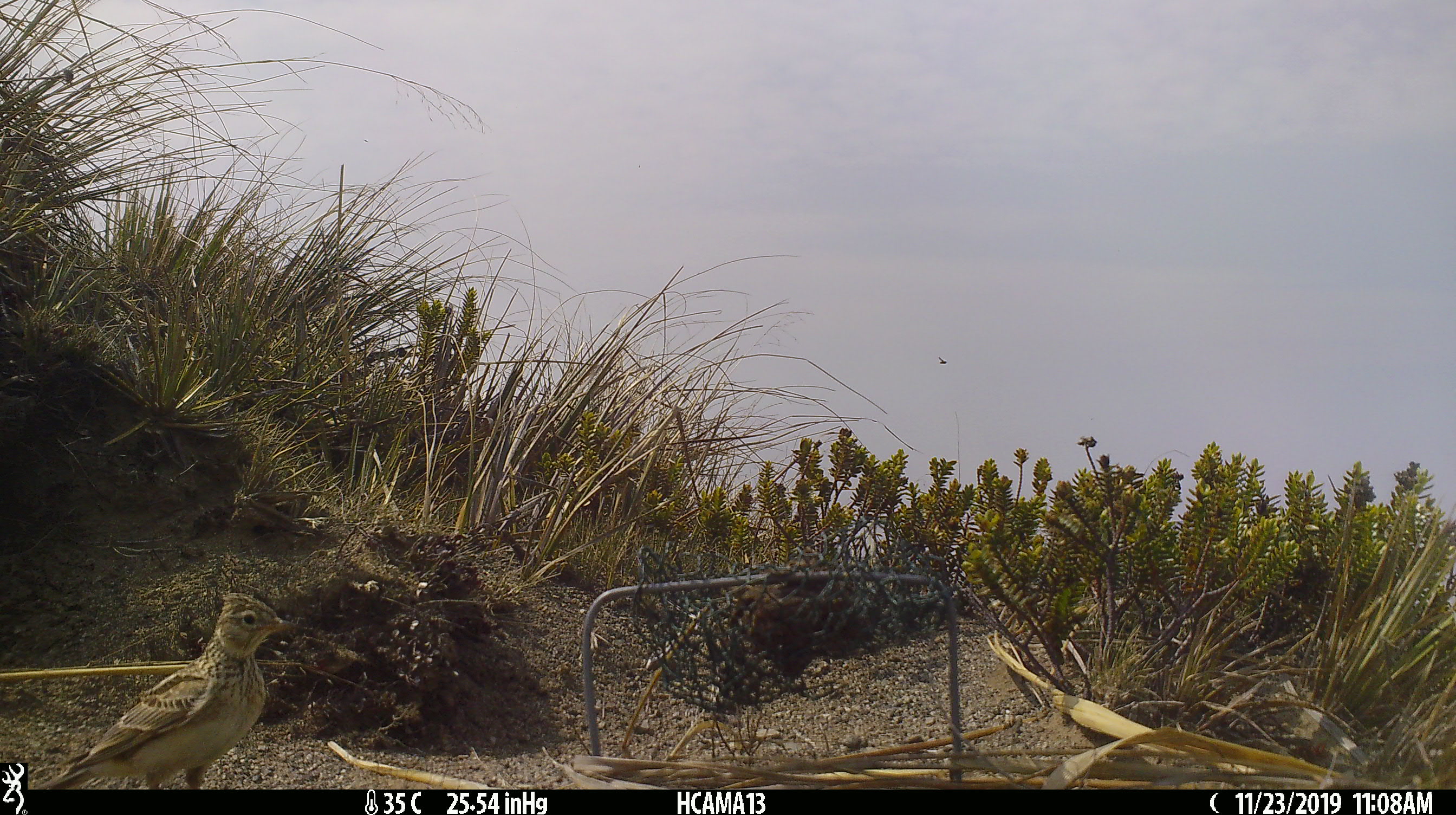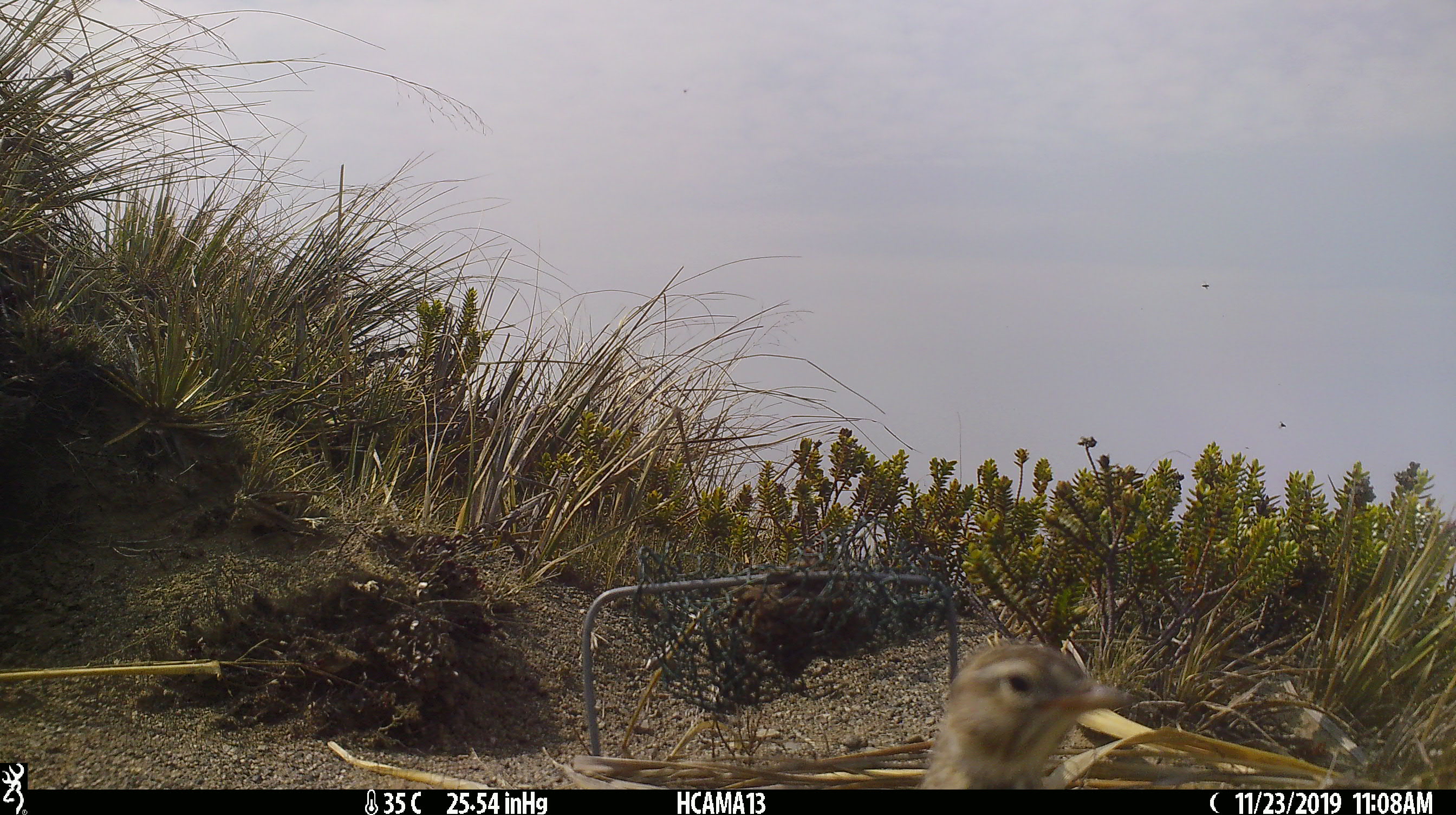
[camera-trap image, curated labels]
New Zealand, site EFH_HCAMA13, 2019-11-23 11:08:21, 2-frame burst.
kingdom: Animalia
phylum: Chordata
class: Aves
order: Passeriformes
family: Motacillidae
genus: Anthus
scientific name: Anthus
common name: pipit